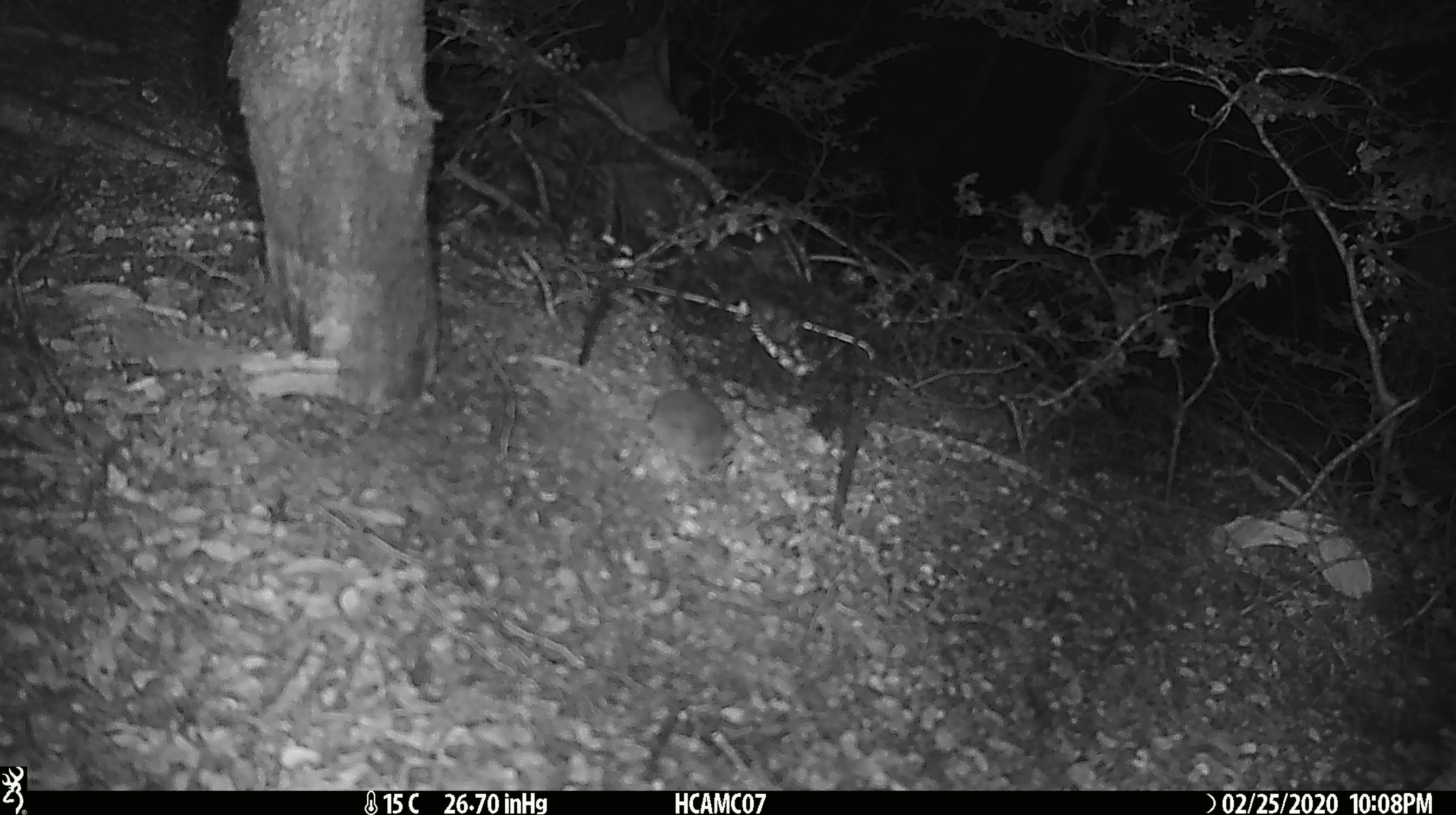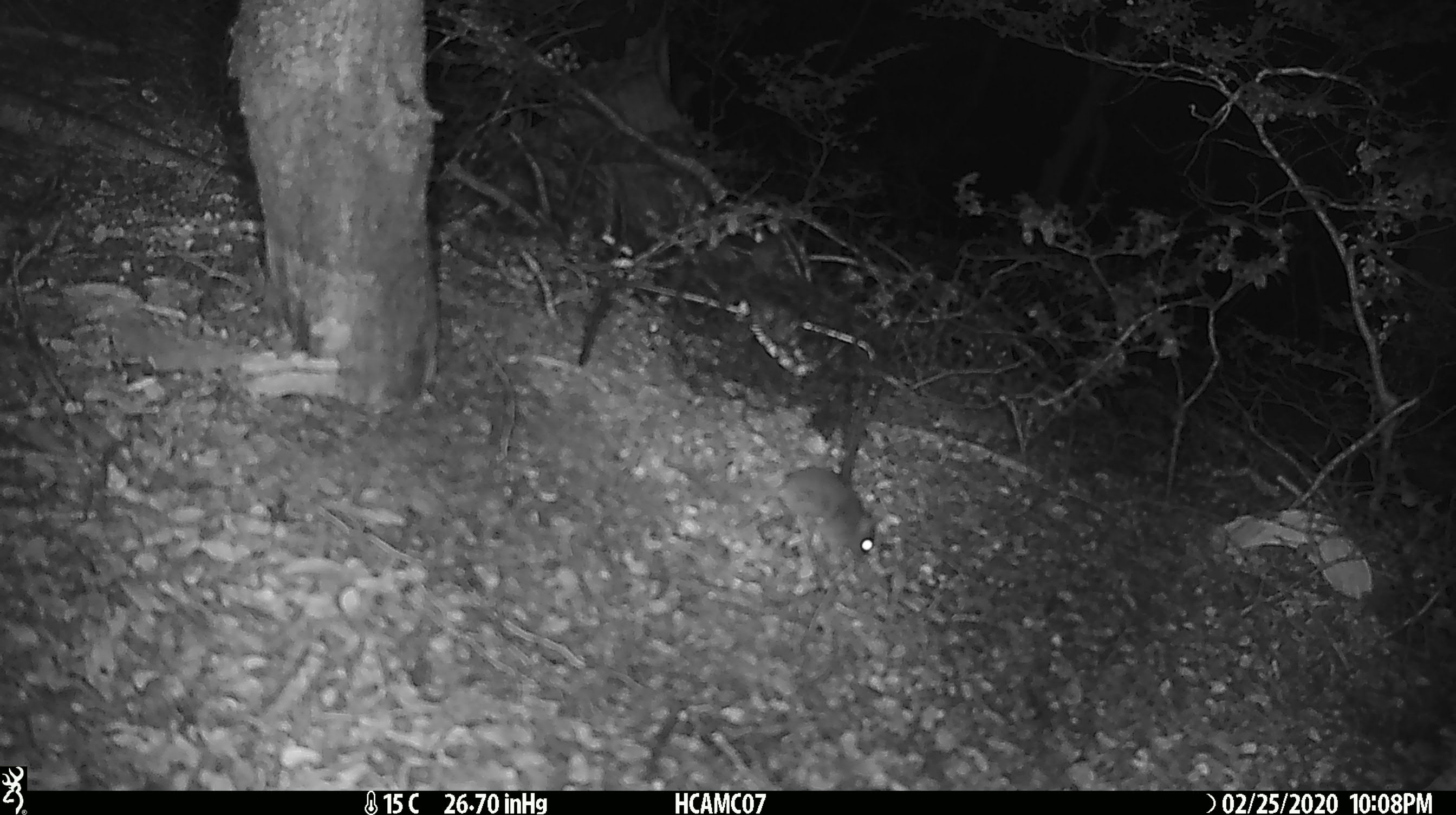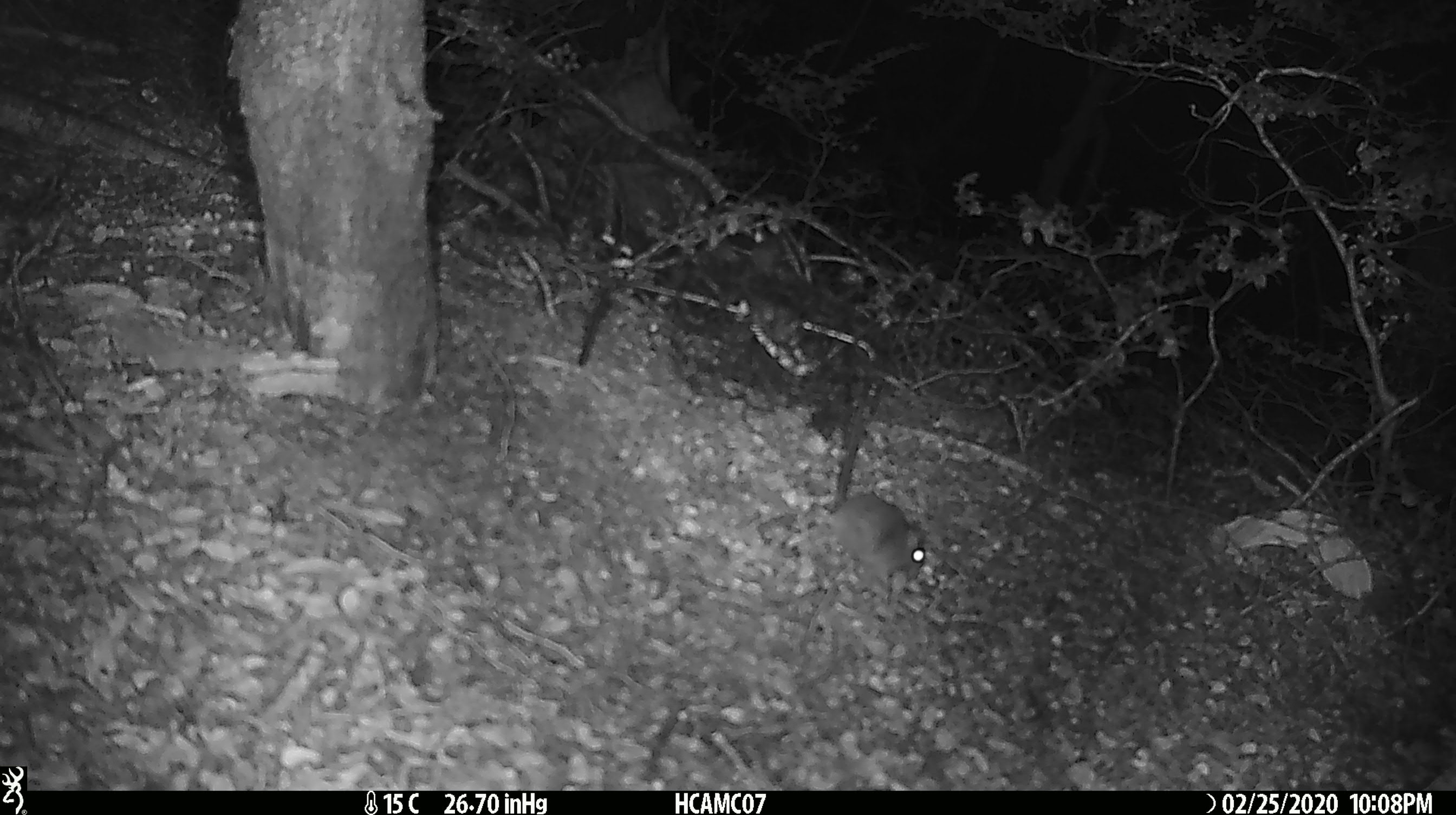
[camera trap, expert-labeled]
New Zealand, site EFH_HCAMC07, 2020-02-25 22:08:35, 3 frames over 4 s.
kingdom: Animalia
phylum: Chordata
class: Mammalia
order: Rodentia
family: Muridae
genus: Mus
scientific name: Mus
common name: mouse